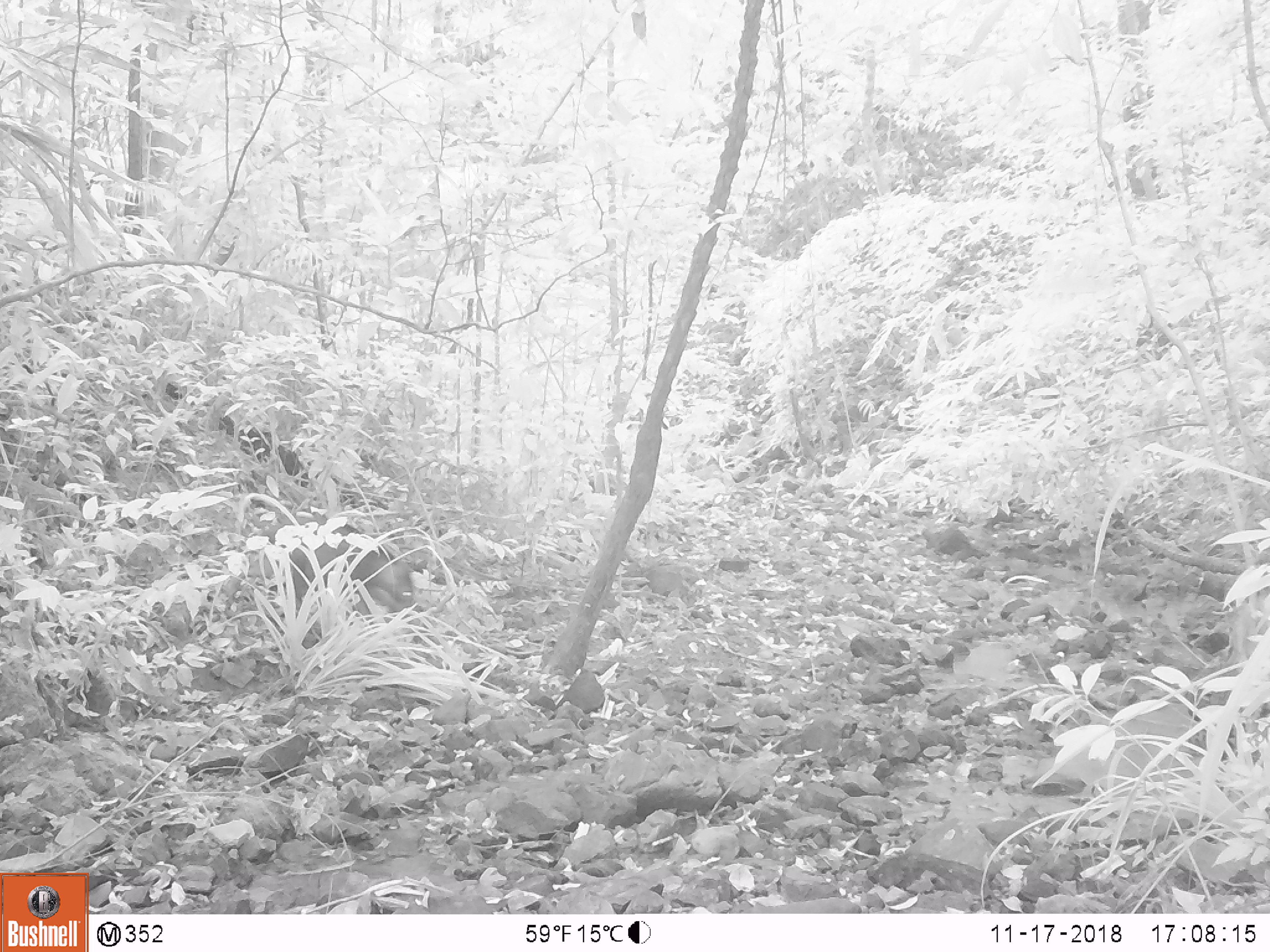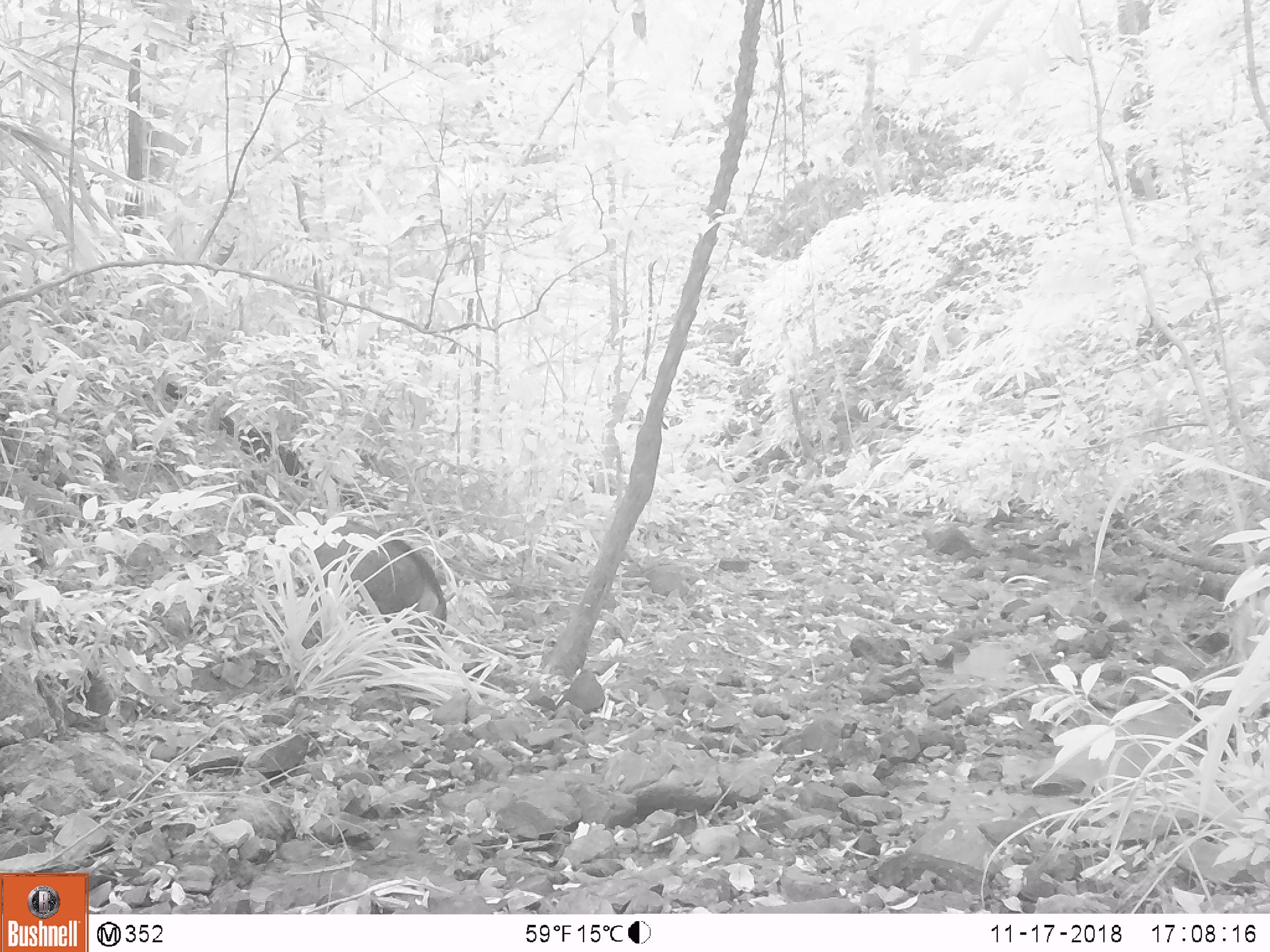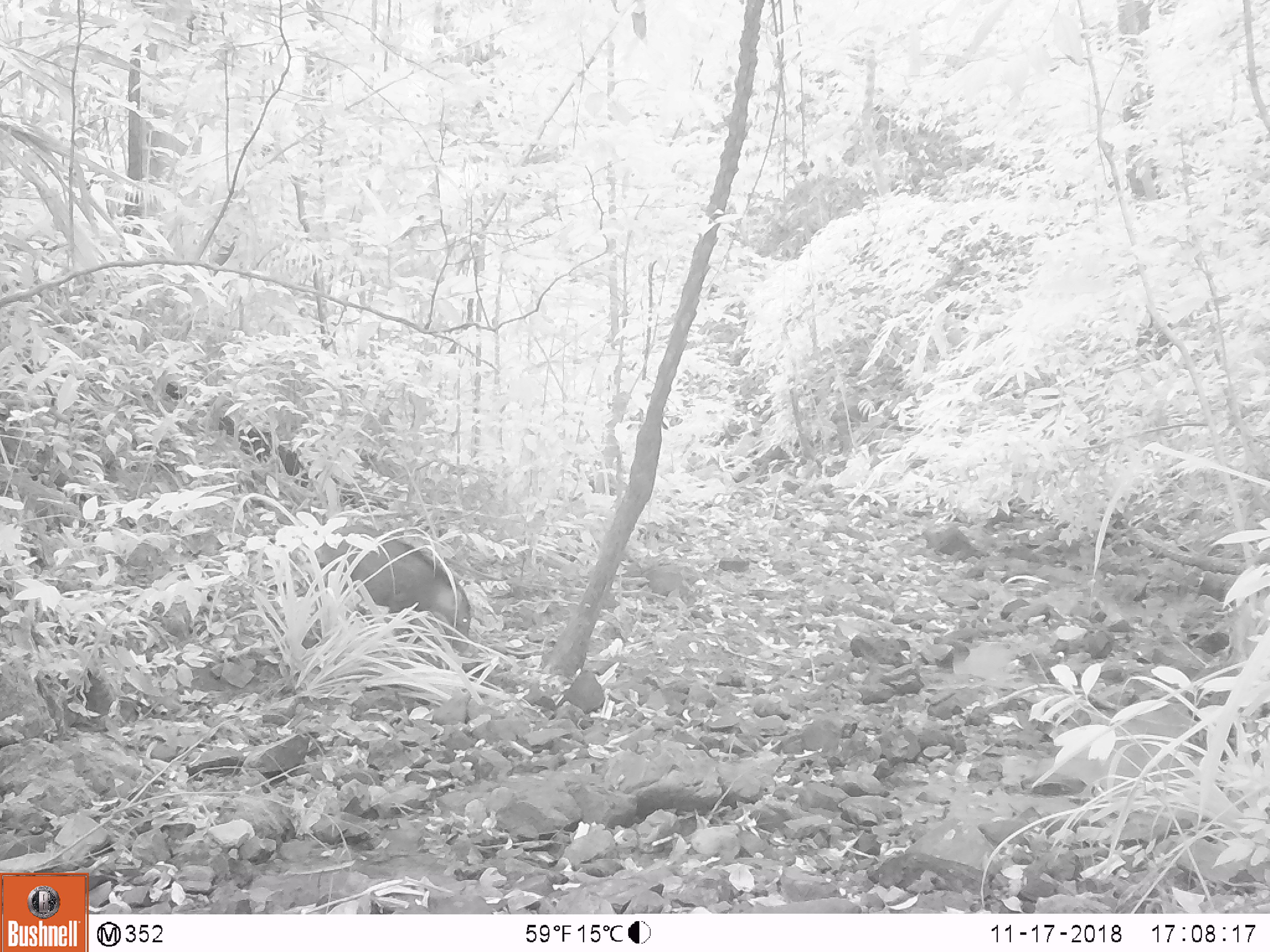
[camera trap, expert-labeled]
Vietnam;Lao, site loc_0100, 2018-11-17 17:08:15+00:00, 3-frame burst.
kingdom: Animalia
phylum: Chordata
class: Mammalia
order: Artiodactyla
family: Suidae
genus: Sus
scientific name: Sus scrofa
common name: eurasian wild pig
Eurasian wild pig (Sus scrofa). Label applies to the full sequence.